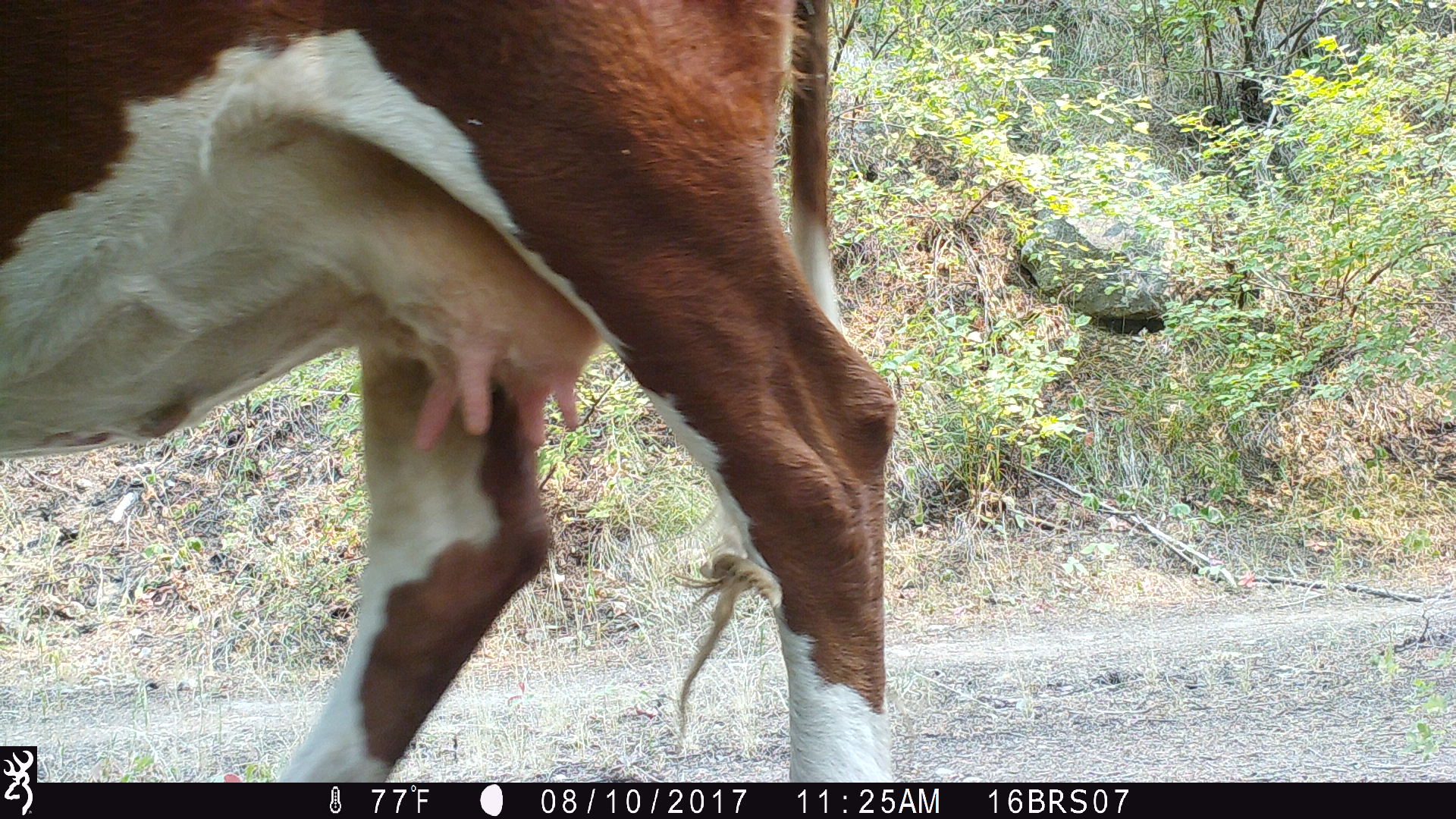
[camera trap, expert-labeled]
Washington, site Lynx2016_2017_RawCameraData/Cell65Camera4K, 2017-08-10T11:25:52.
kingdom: Animalia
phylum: Chordata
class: Mammalia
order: Artiodactyla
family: Bovidae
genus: Bos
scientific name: Bos taurus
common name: domestic cattle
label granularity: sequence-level